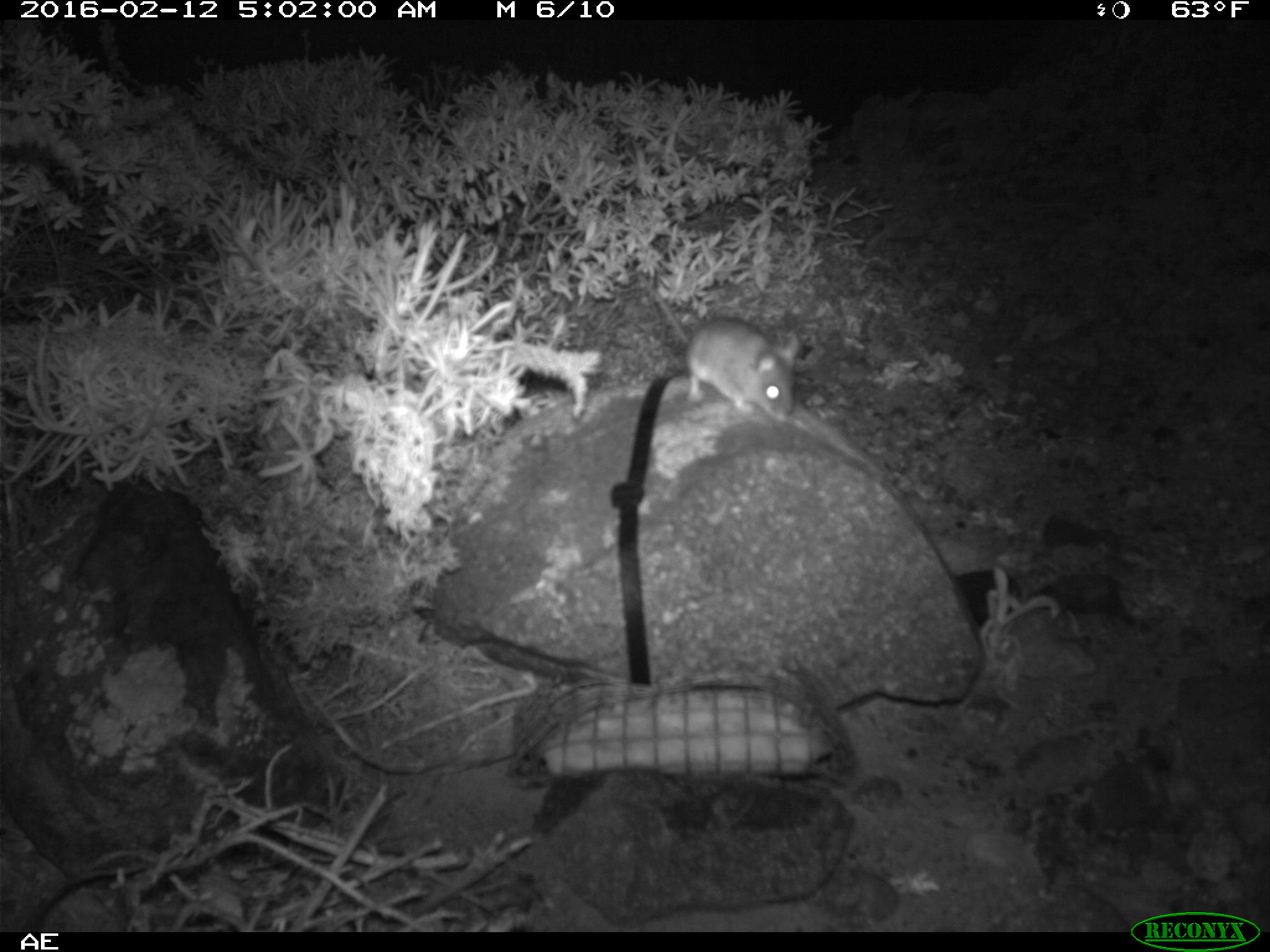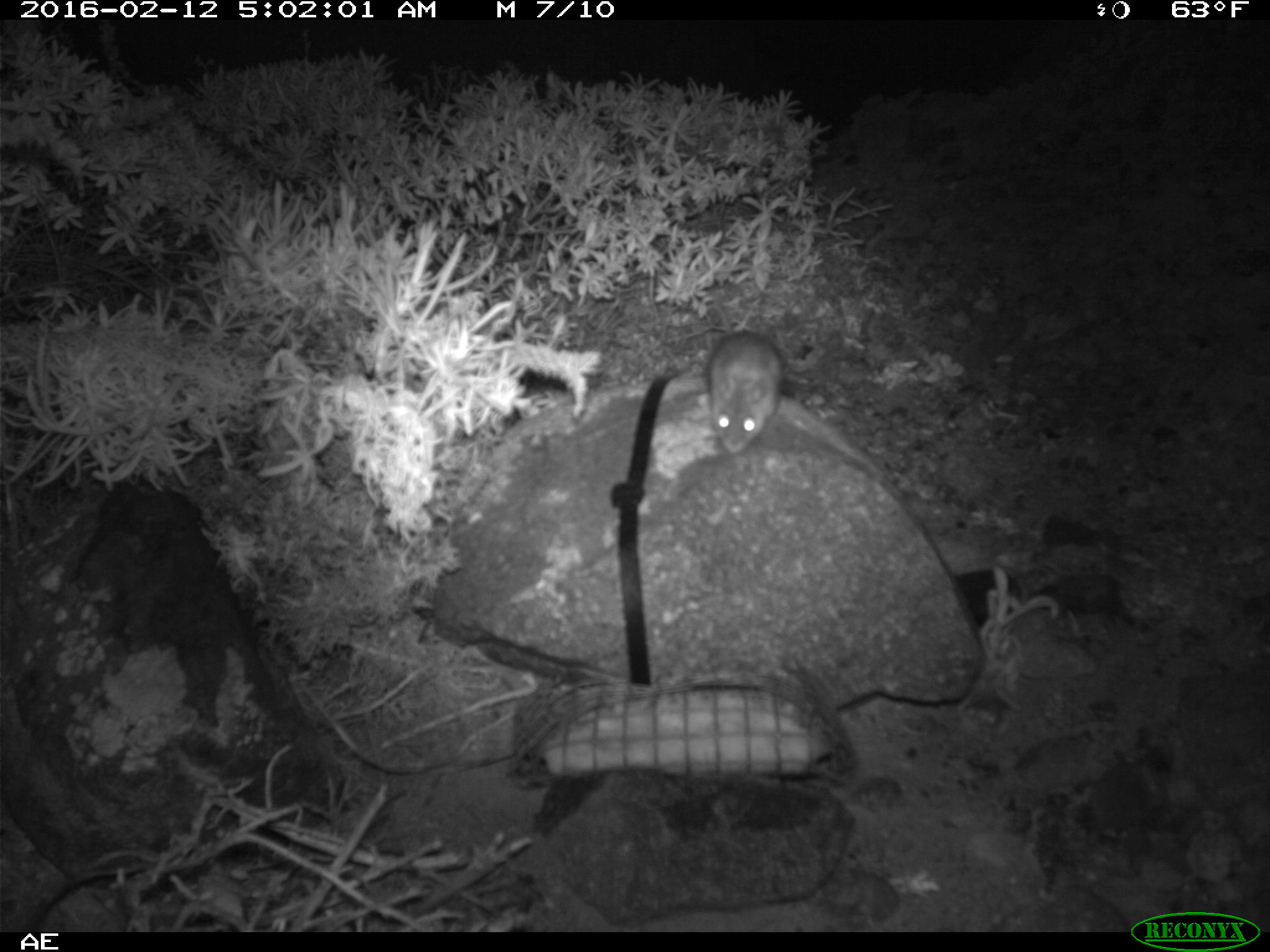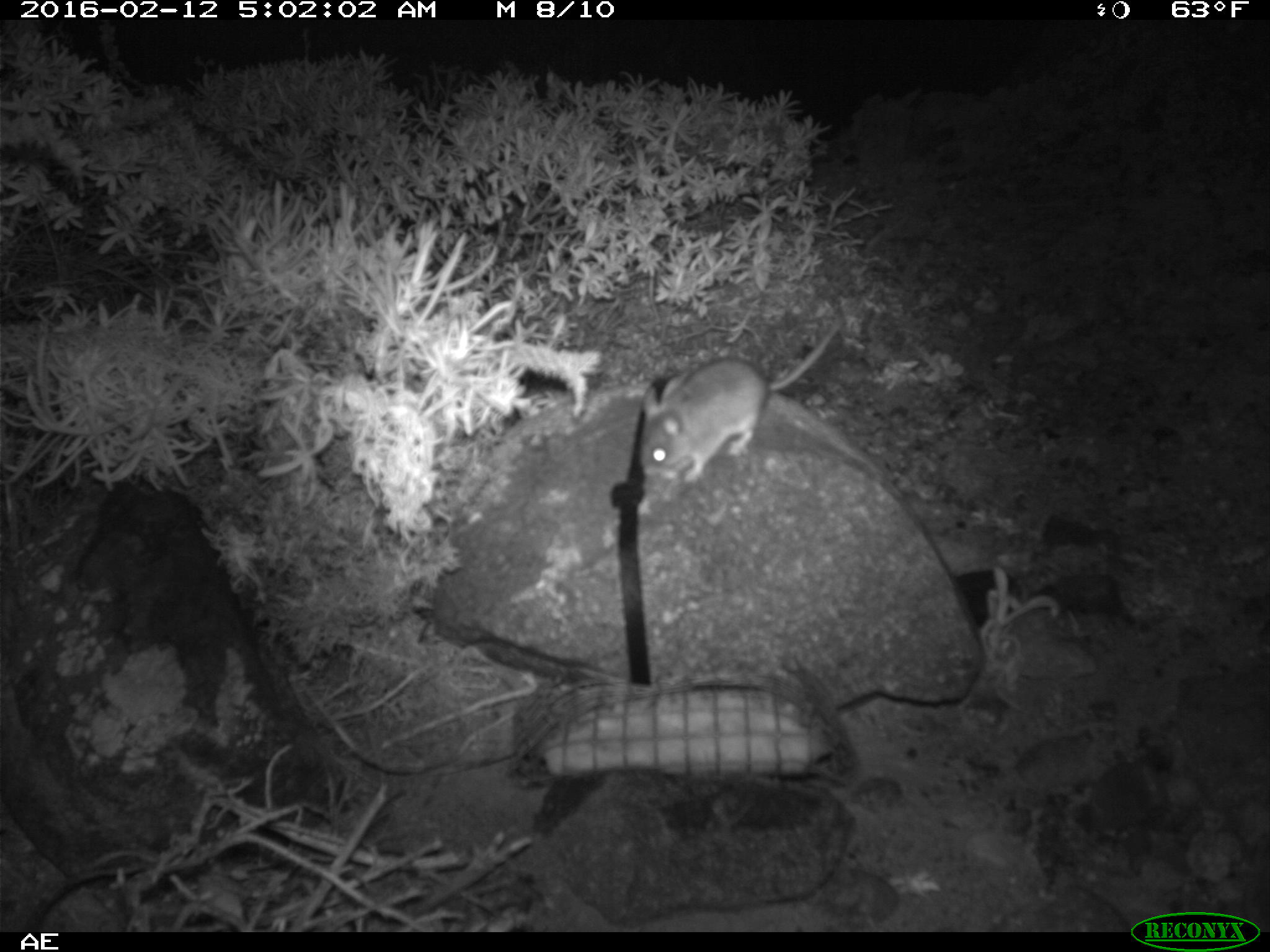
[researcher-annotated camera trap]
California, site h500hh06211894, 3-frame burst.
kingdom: Animalia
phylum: Chordata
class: Mammalia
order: Rodentia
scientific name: Rodentia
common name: rodent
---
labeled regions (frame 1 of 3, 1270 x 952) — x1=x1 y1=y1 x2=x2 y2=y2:
rodent: x1=637 y1=268 x2=805 y2=426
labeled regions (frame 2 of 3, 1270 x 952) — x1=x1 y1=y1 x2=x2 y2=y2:
rodent: x1=708 y1=271 x2=784 y2=451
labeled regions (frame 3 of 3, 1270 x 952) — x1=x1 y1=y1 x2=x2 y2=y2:
rodent: x1=637 y1=315 x2=842 y2=483